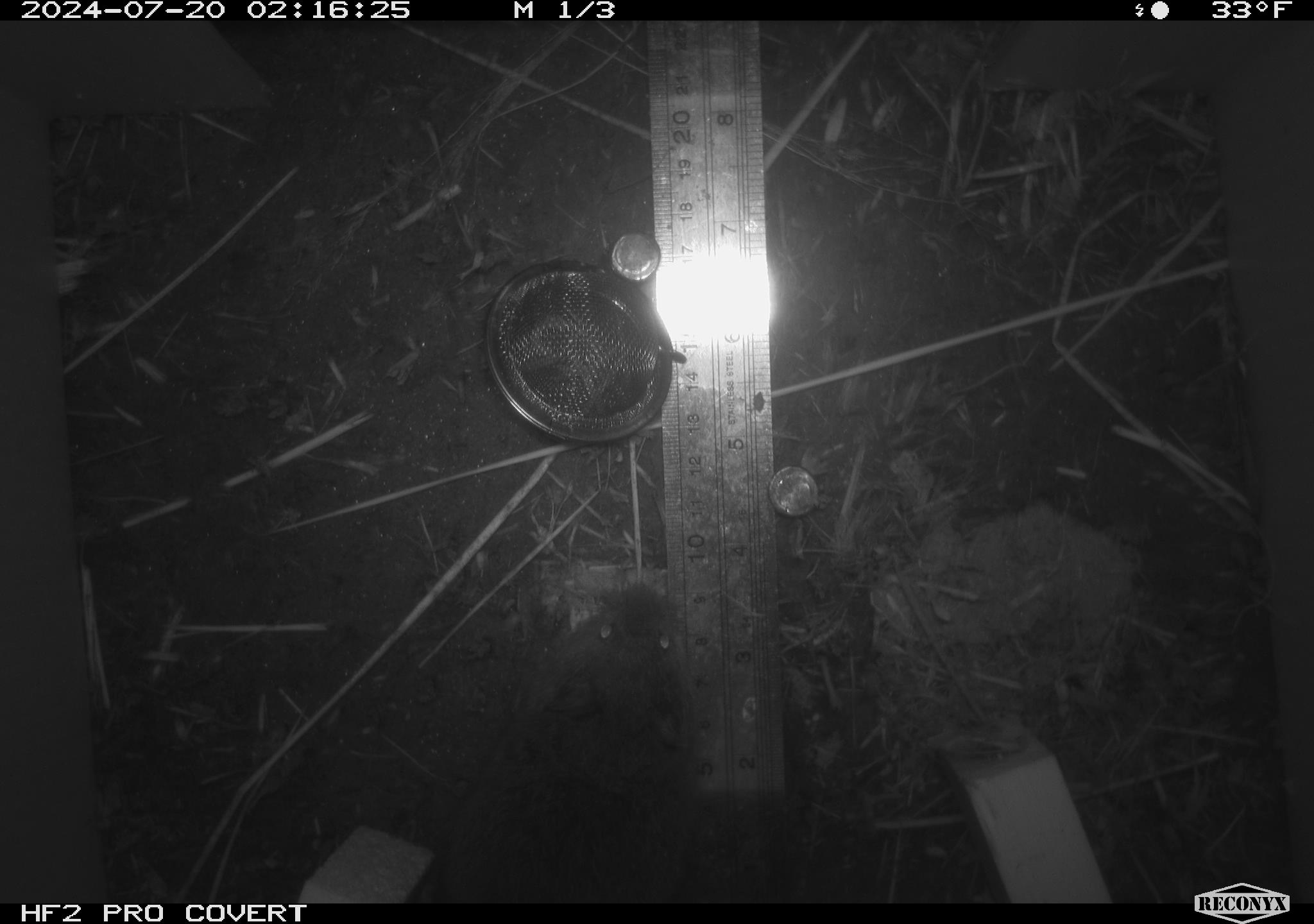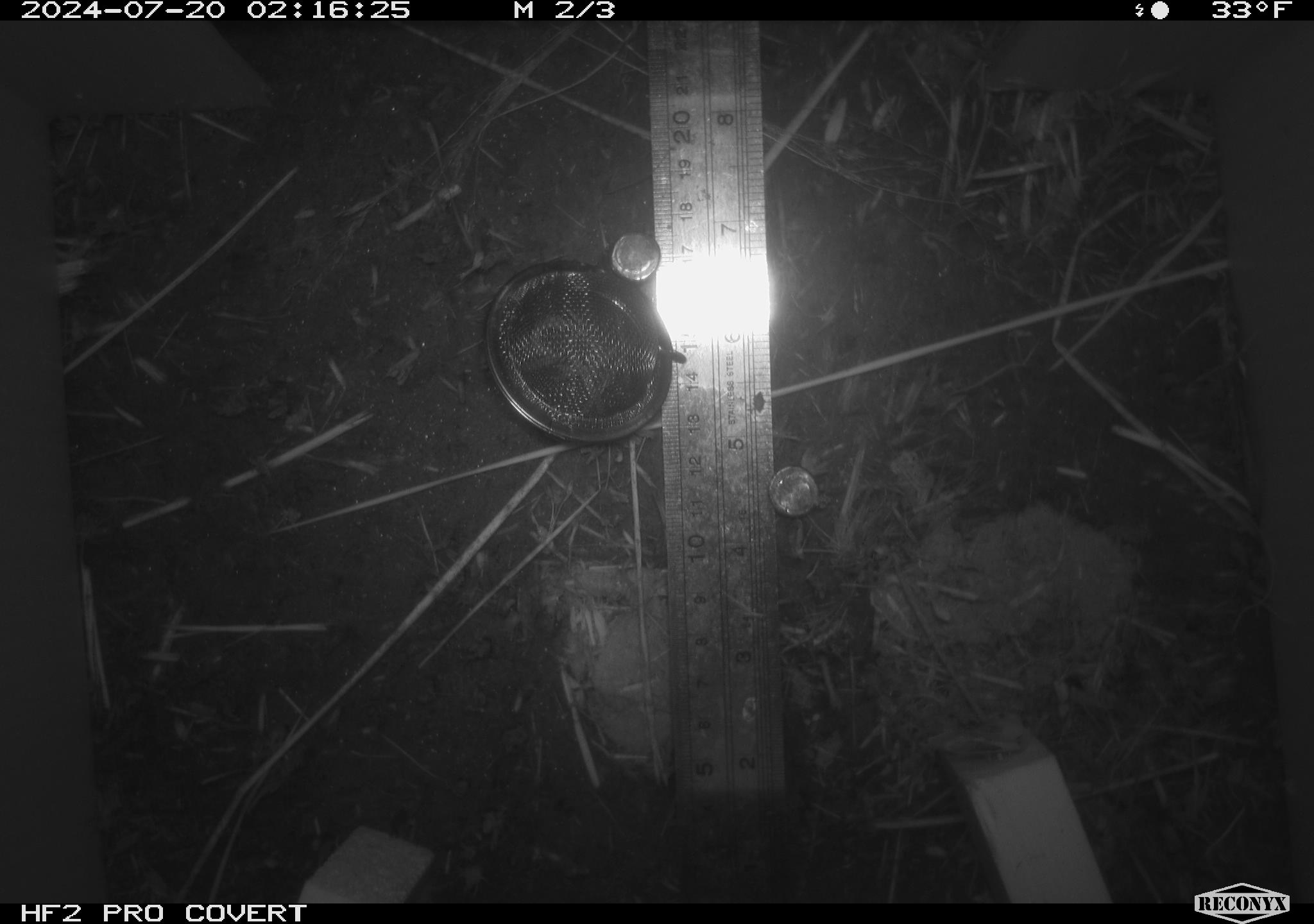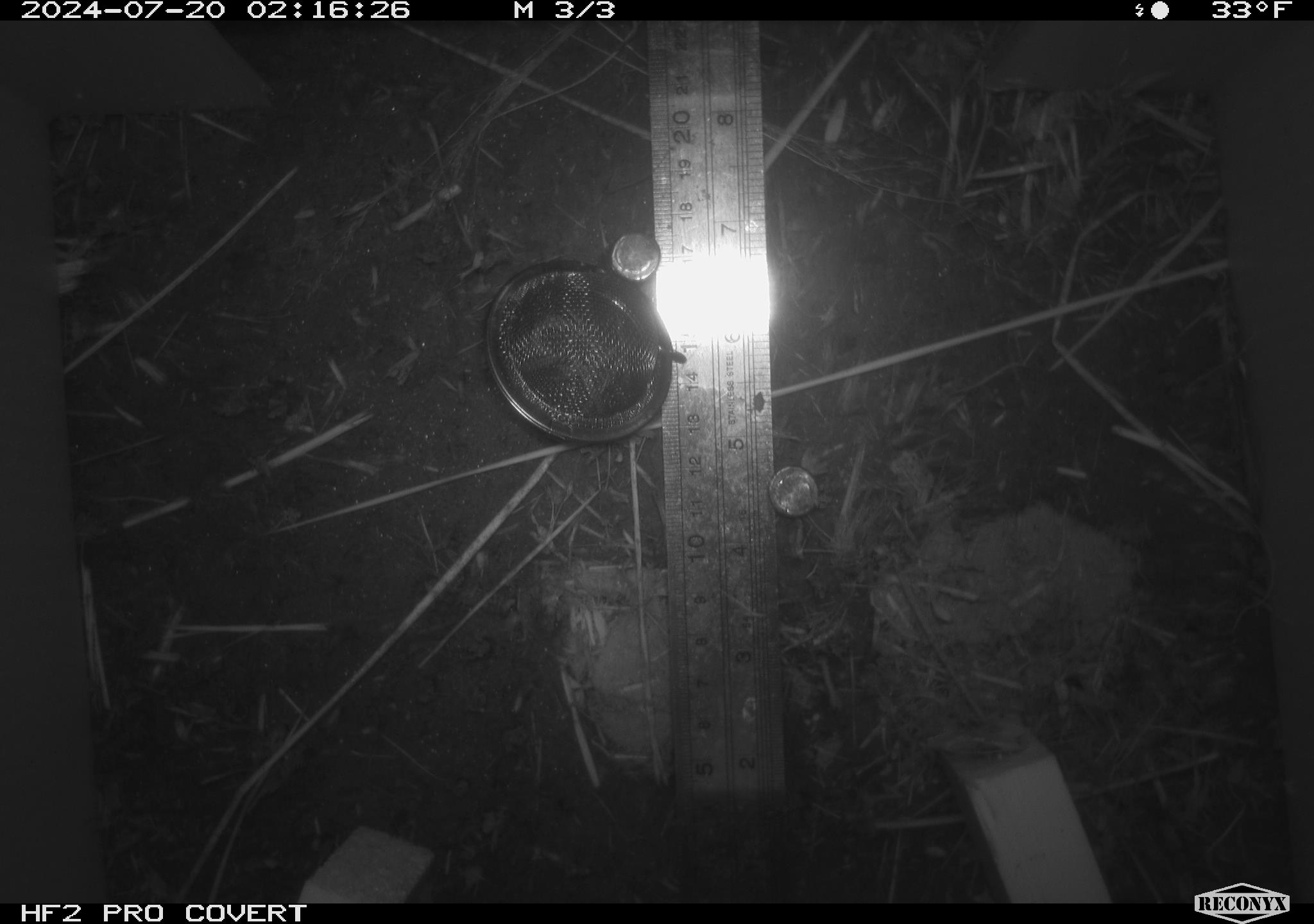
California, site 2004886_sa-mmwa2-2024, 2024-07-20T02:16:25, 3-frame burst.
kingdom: Animalia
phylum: Chordata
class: Mammalia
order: Rodentia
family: Cricetidae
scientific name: Arvicolinae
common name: voles, lemmings, and muskrats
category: arvicolinae subfamily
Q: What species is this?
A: Arvicolinae subfamily (voles, lemmings, and muskrats) (Arvicolinae).